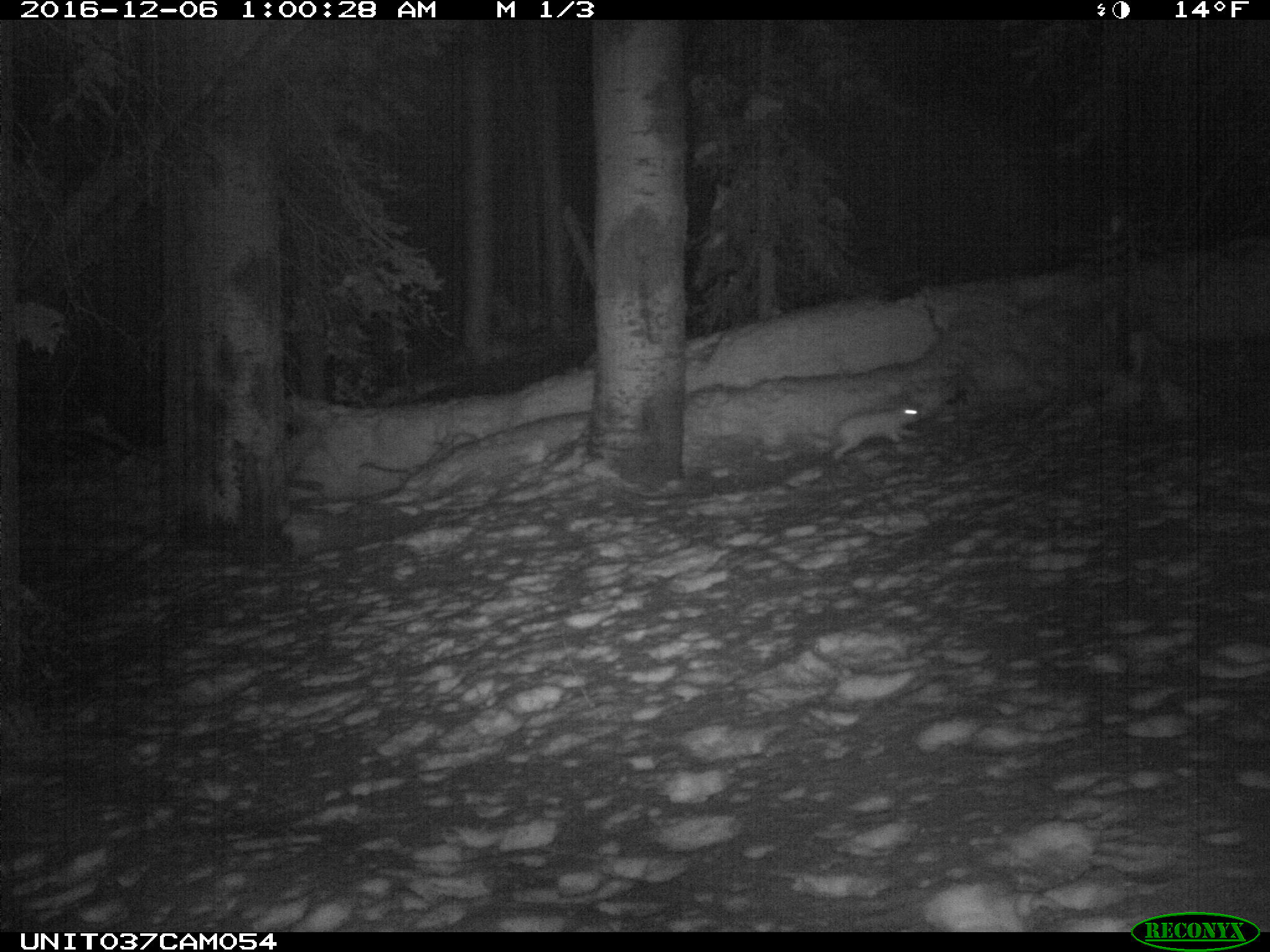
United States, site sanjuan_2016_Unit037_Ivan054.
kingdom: Animalia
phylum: Chordata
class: Mammalia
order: Lagomorpha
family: Leporidae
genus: Lepus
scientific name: Lepus americanus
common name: snowshoe hare